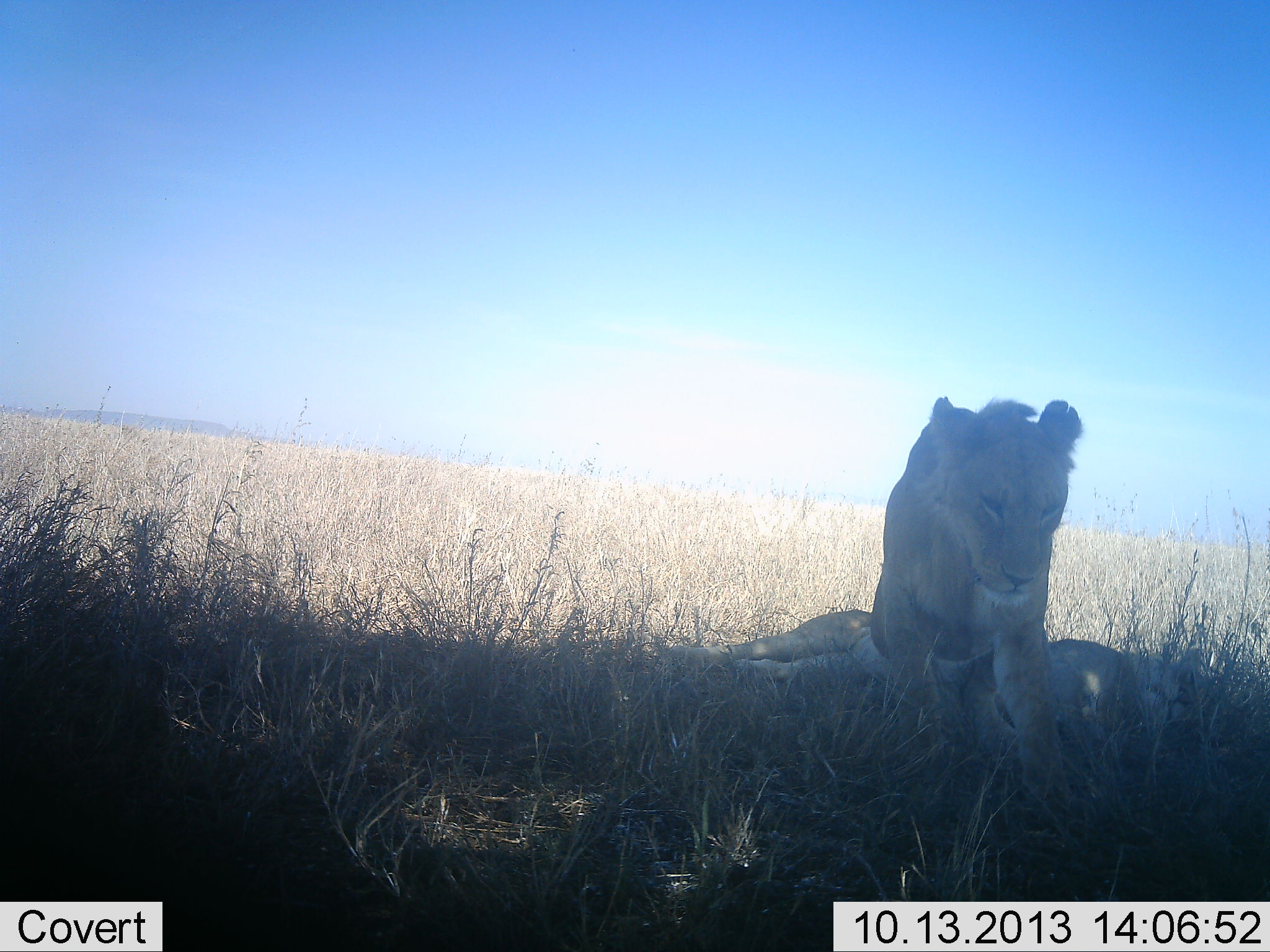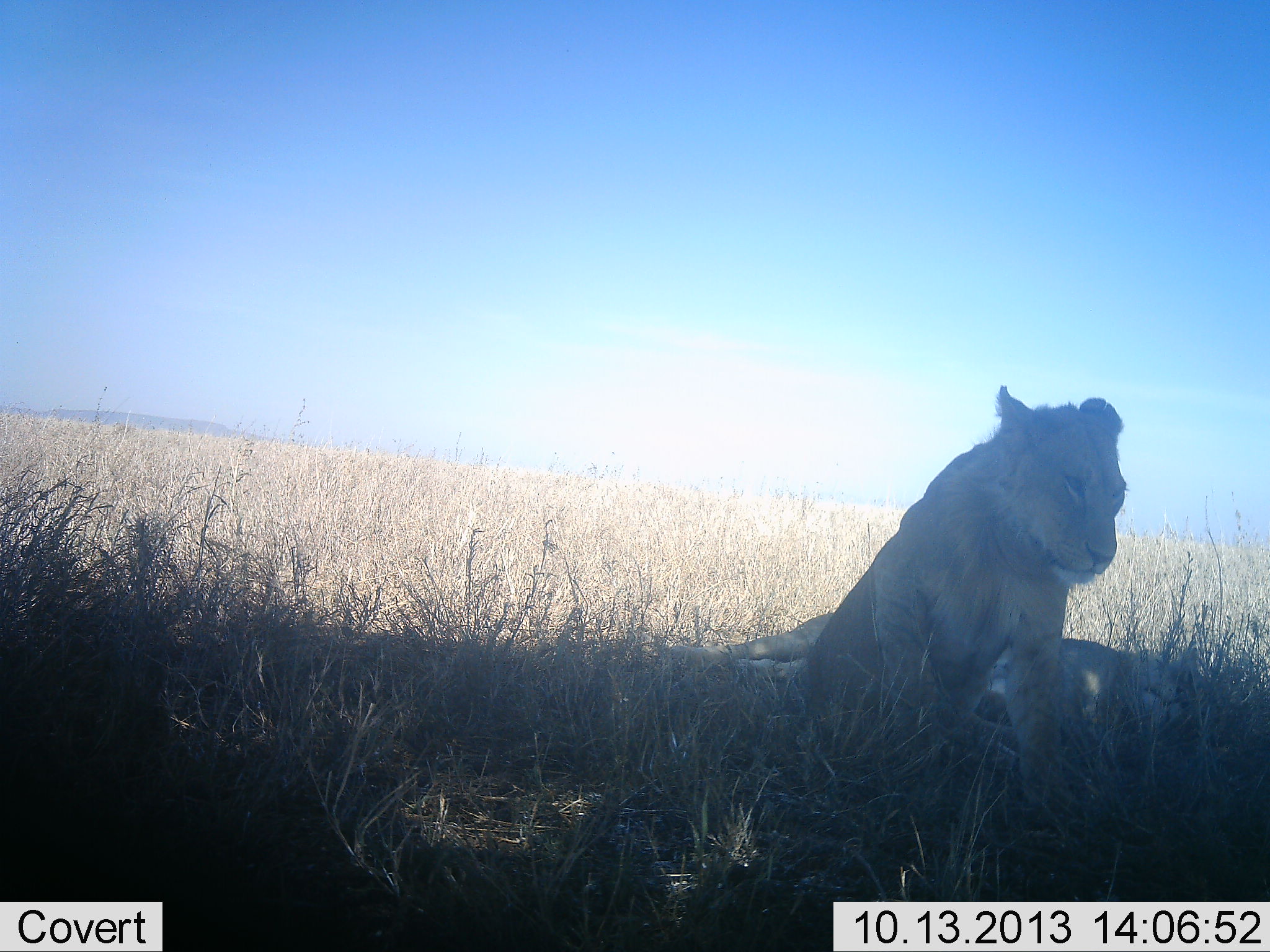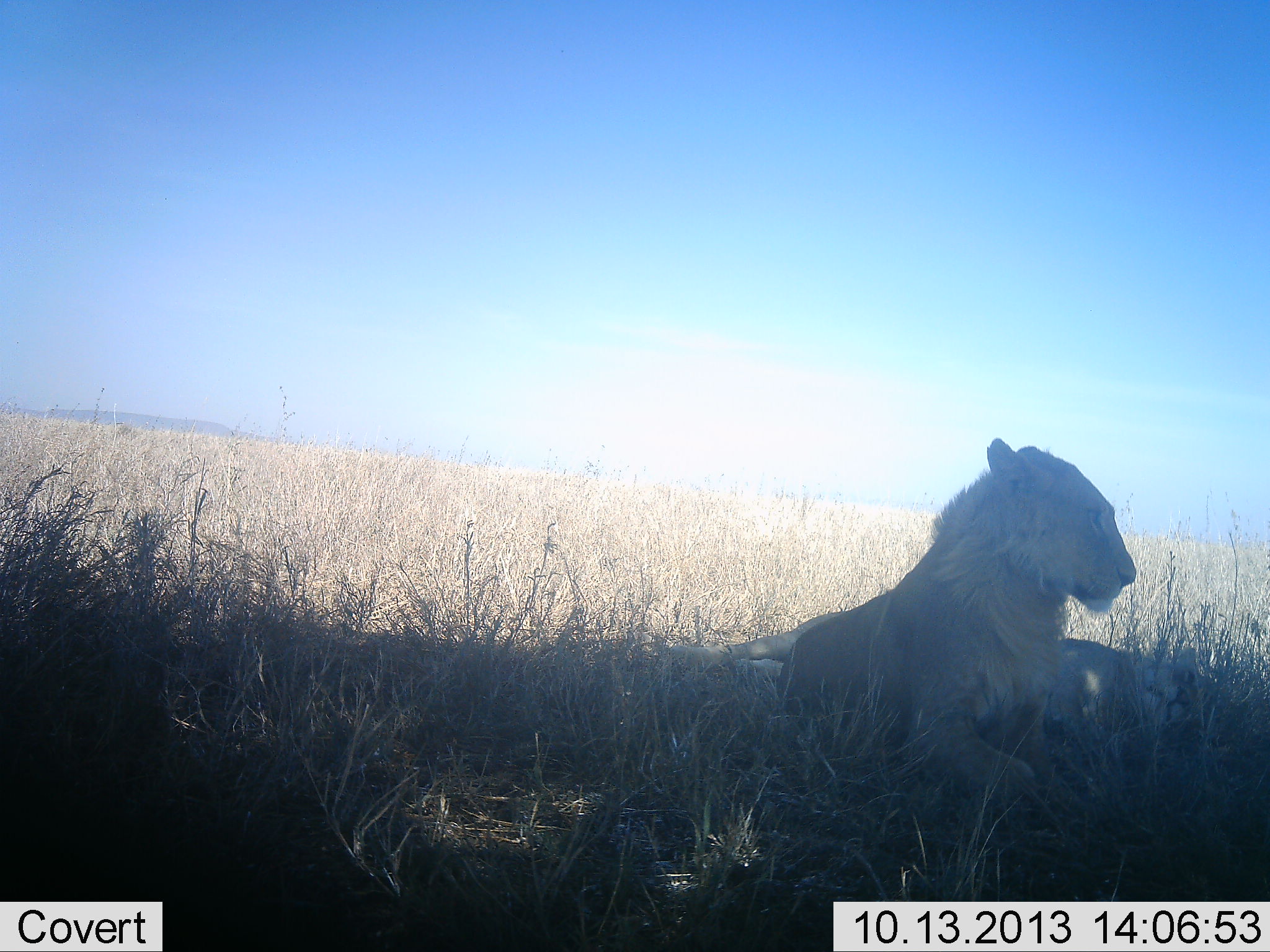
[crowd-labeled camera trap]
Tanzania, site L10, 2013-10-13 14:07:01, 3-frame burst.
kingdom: Animalia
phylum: Chordata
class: Mammalia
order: Carnivora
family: Felidae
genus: Panthera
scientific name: Panthera leo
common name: lion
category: lionfemale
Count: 2.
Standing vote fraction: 7%.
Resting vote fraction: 100%.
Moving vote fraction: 10%.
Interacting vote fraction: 0%.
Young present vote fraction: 3%.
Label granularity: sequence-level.